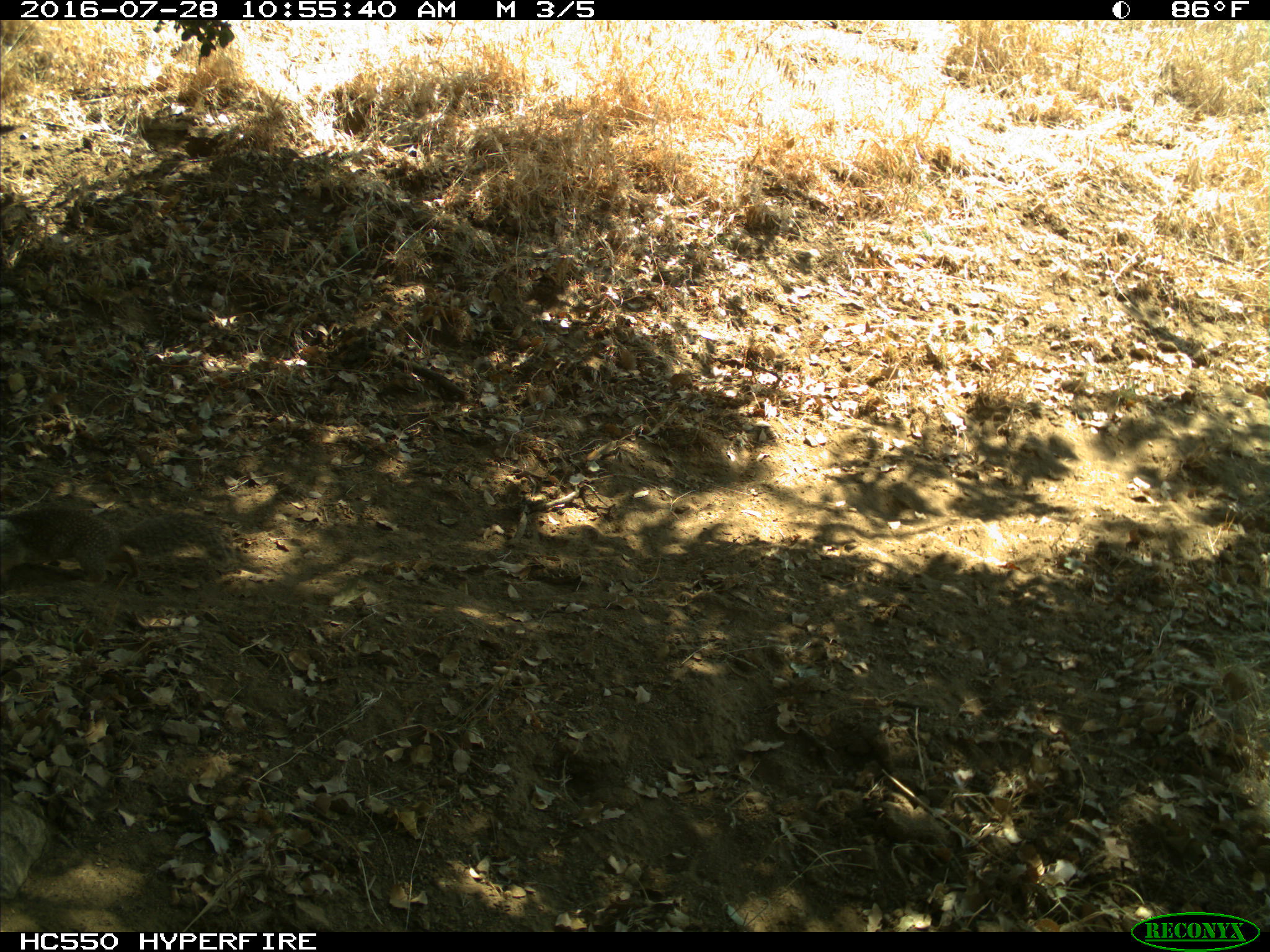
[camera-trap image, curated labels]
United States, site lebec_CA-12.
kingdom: Animalia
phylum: Chordata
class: Mammalia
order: Rodentia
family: Sciuridae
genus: Otospermophilus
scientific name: Otospermophilus beecheyi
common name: california ground squirrel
Otospermophilus beecheyi (california ground squirrel).